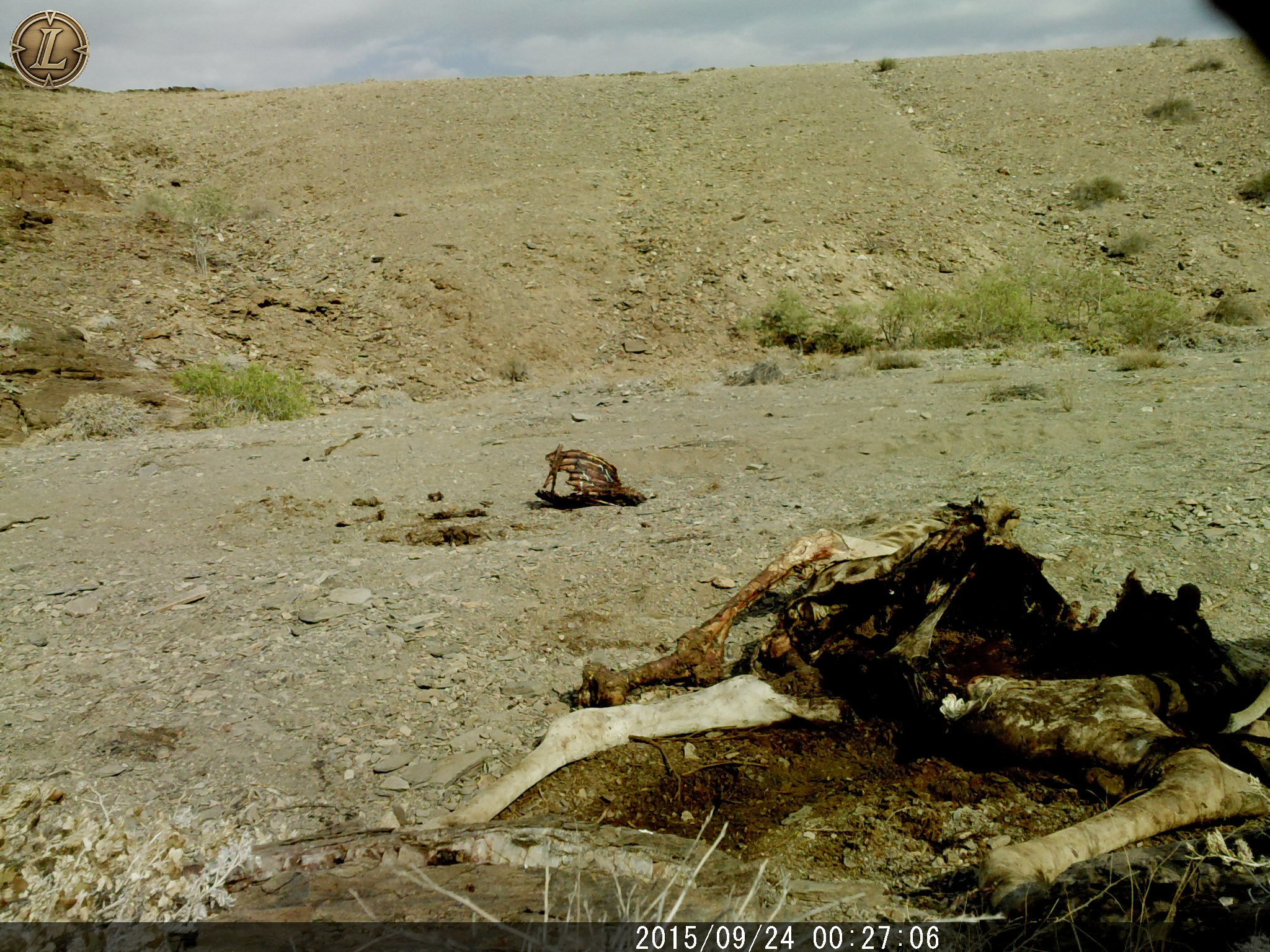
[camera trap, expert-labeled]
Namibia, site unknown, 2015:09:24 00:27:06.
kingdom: Animalia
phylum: Chordata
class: Mammalia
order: Carnivora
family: Felidae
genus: Panthera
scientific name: Panthera leo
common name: lion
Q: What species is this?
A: Panthera leo (lion).